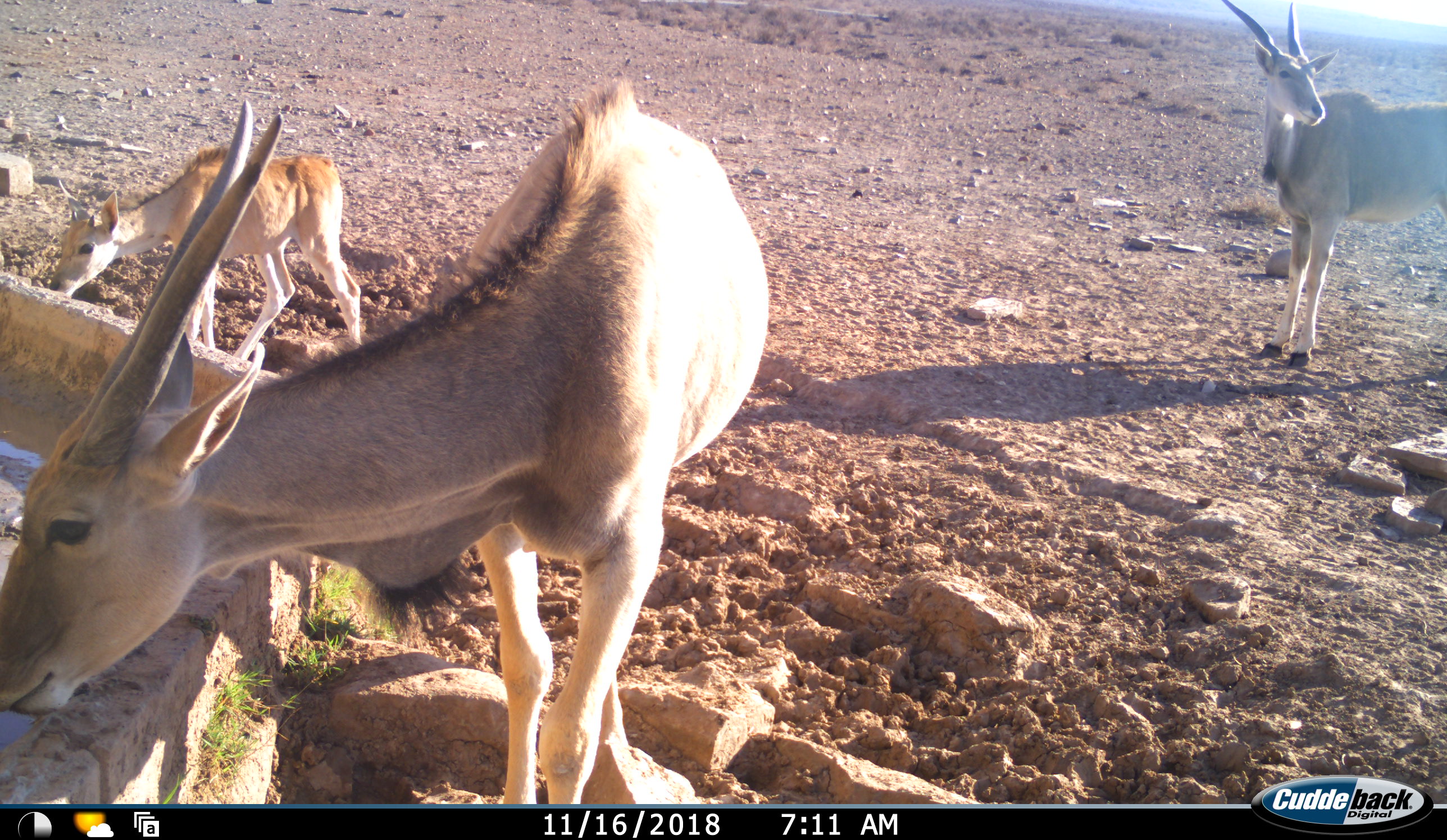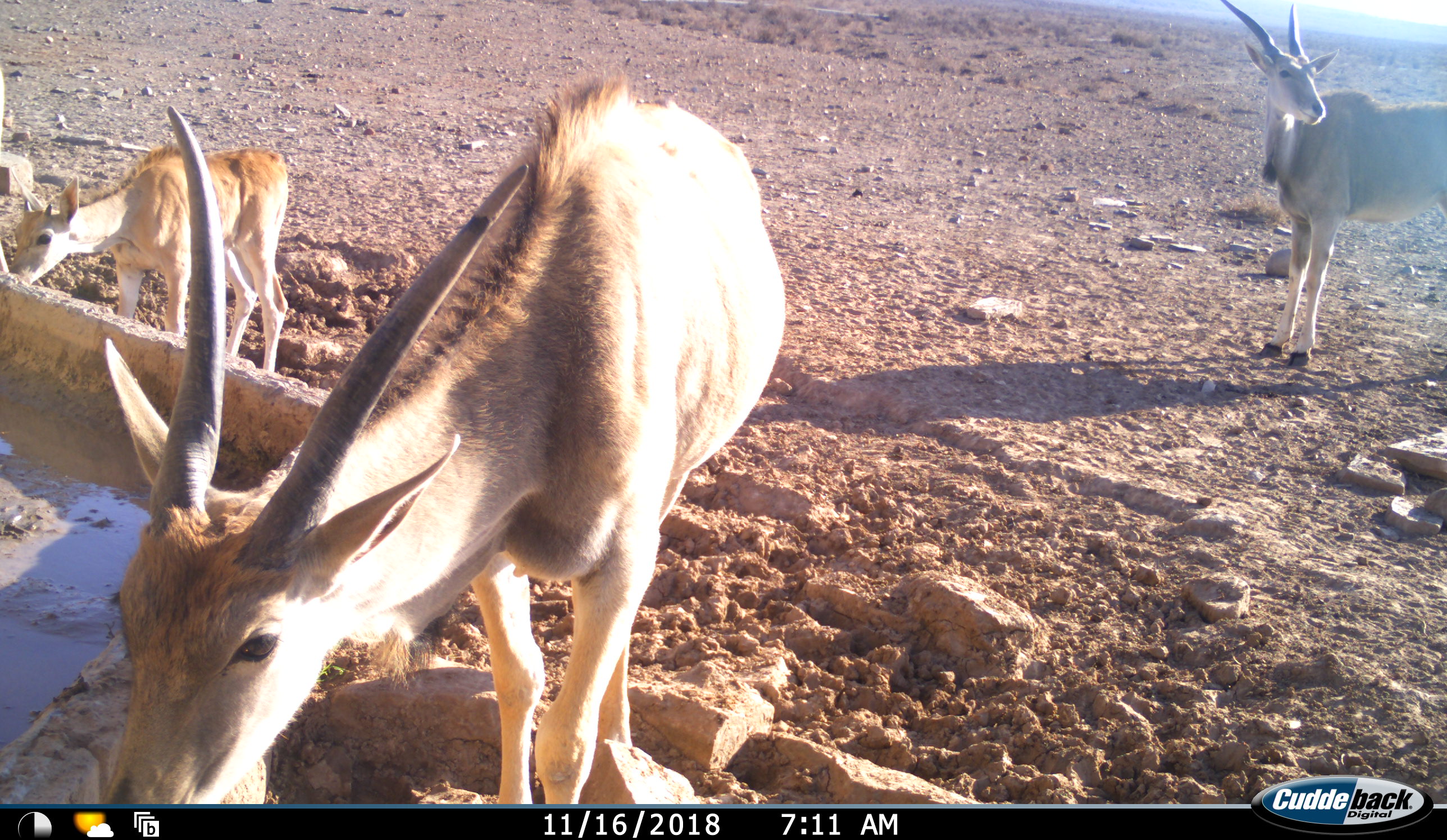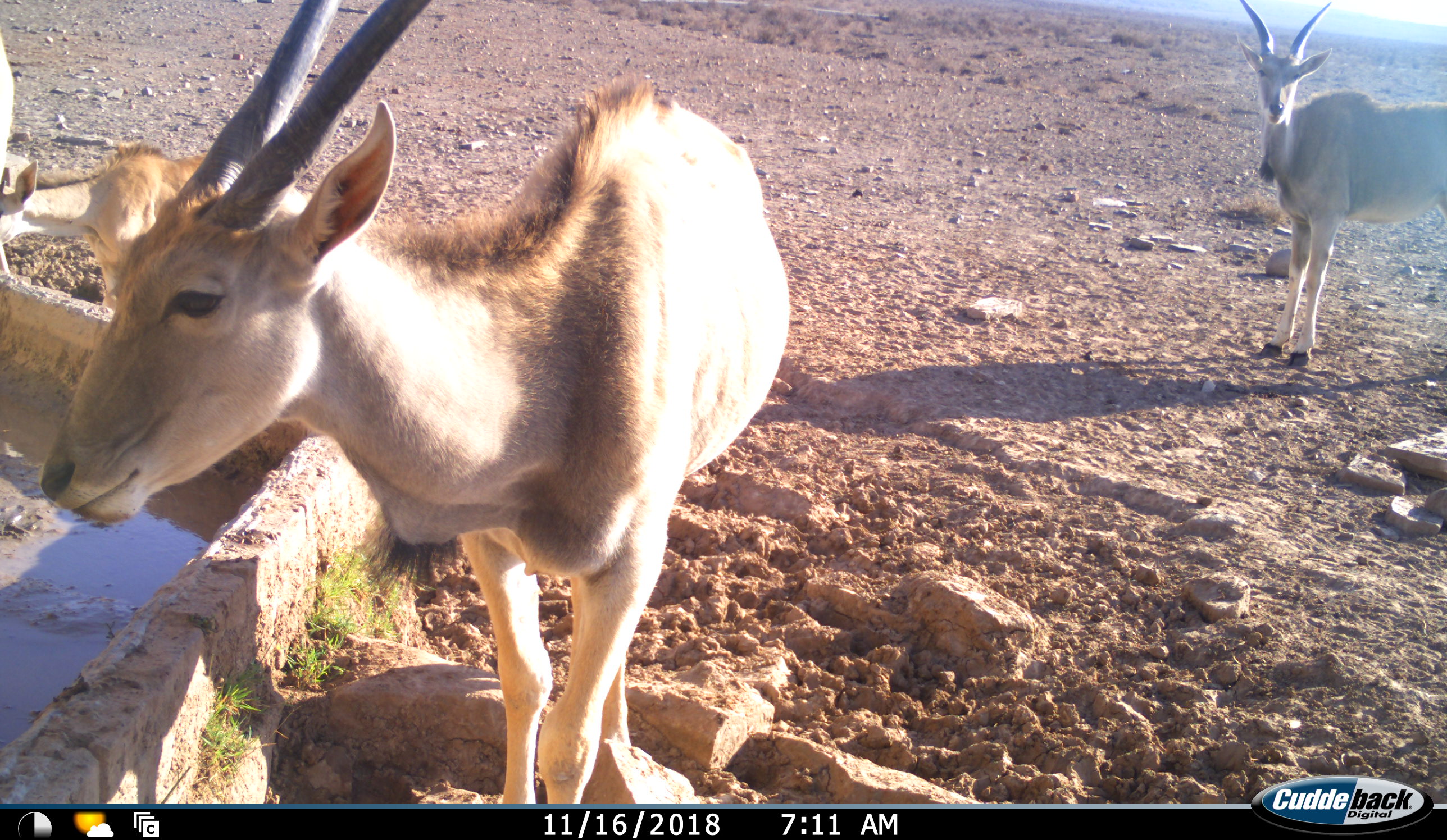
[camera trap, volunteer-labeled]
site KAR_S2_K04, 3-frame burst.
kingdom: Animalia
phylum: Chordata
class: Mammalia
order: Artiodactyla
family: Bovidae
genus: Tragelaphus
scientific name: Tragelaphus oryx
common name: eland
Eland (Tragelaphus oryx), count 3. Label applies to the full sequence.